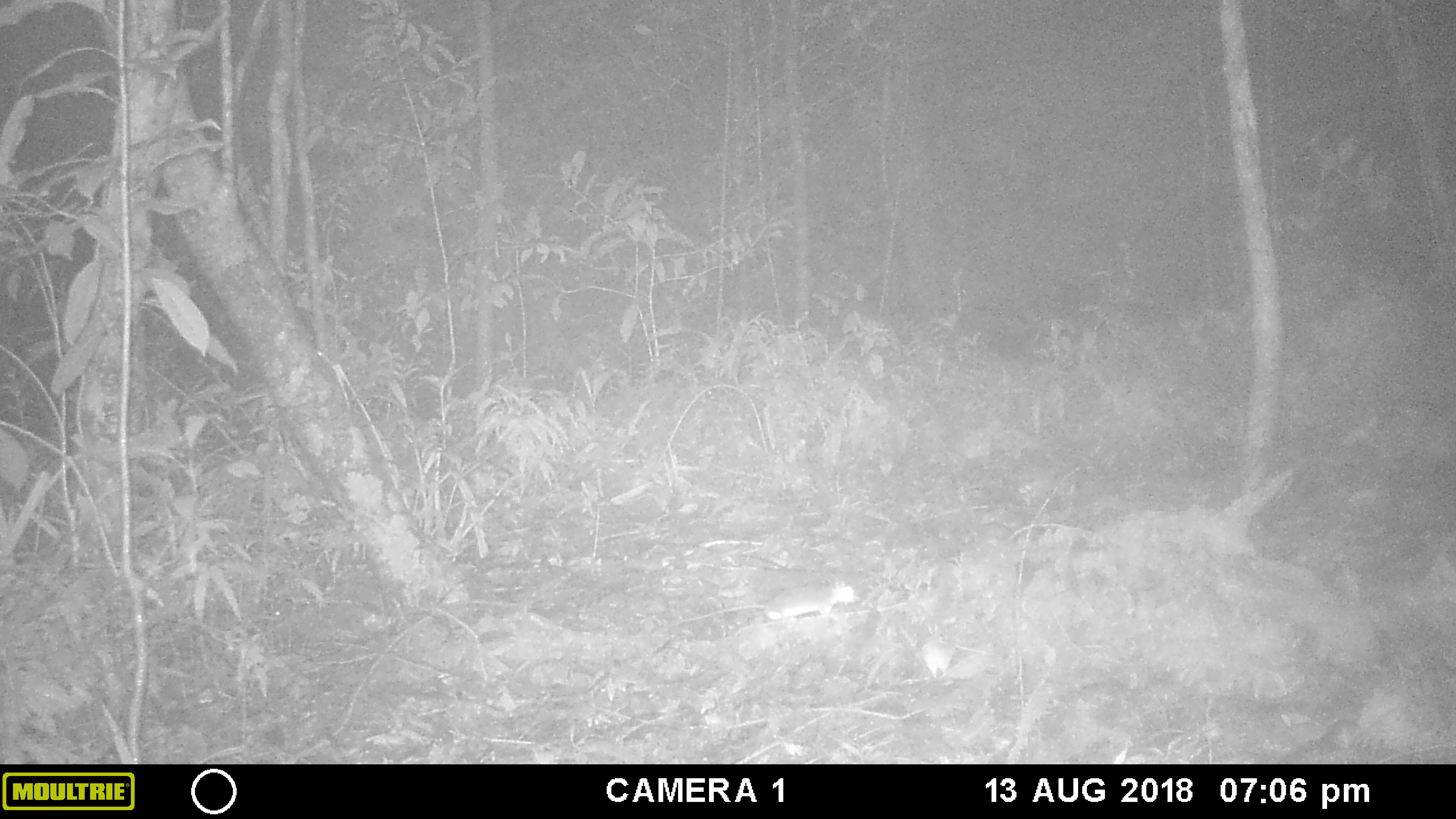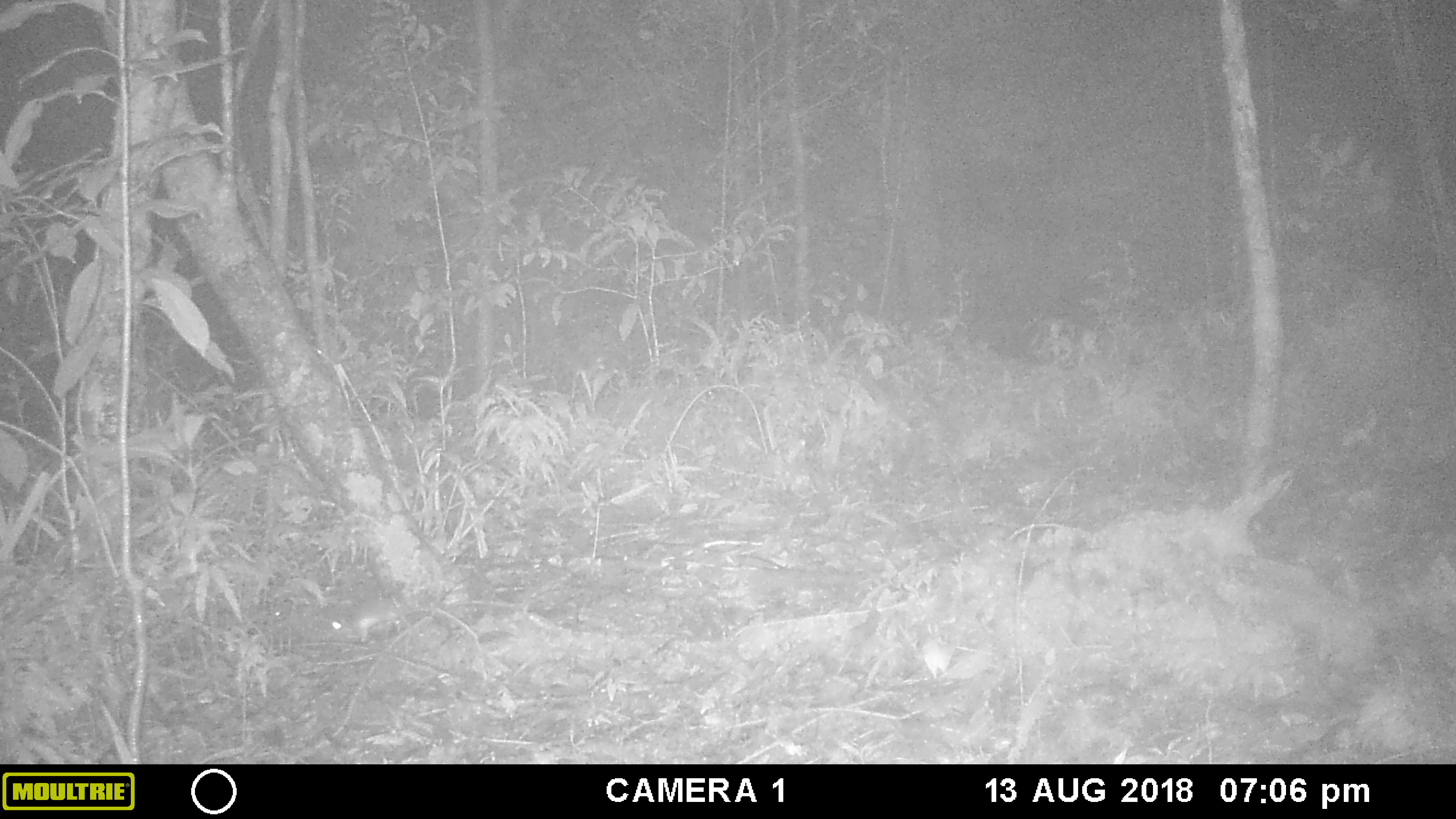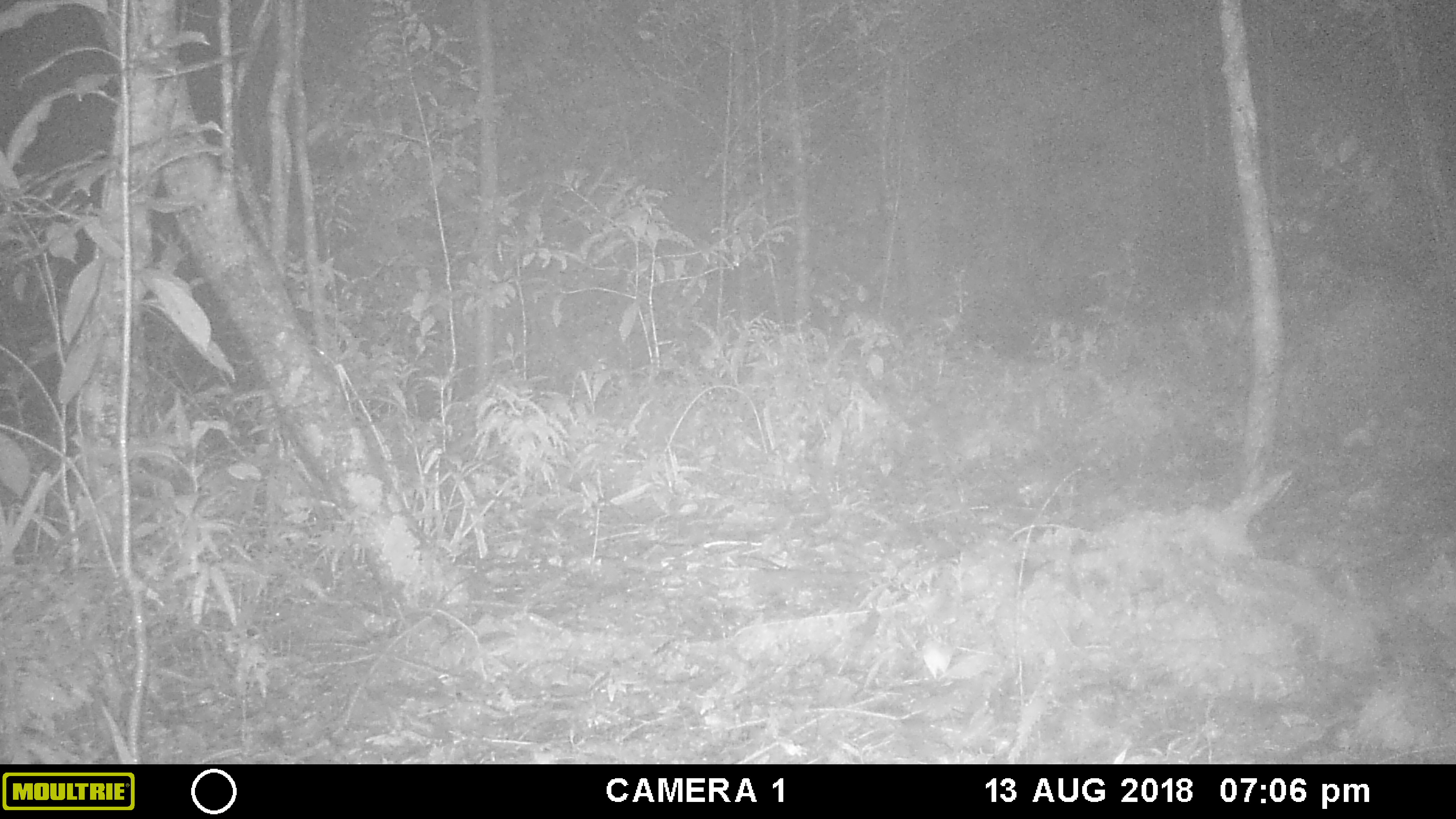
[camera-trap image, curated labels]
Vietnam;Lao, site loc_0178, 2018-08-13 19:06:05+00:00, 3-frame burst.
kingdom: Animalia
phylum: Chordata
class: Mammalia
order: Rodentia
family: Muridae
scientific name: Muridae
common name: old-world mice and rats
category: unidentified murid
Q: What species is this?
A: Unidentified murid (old-world mice and rats) (Muridae).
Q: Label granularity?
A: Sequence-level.